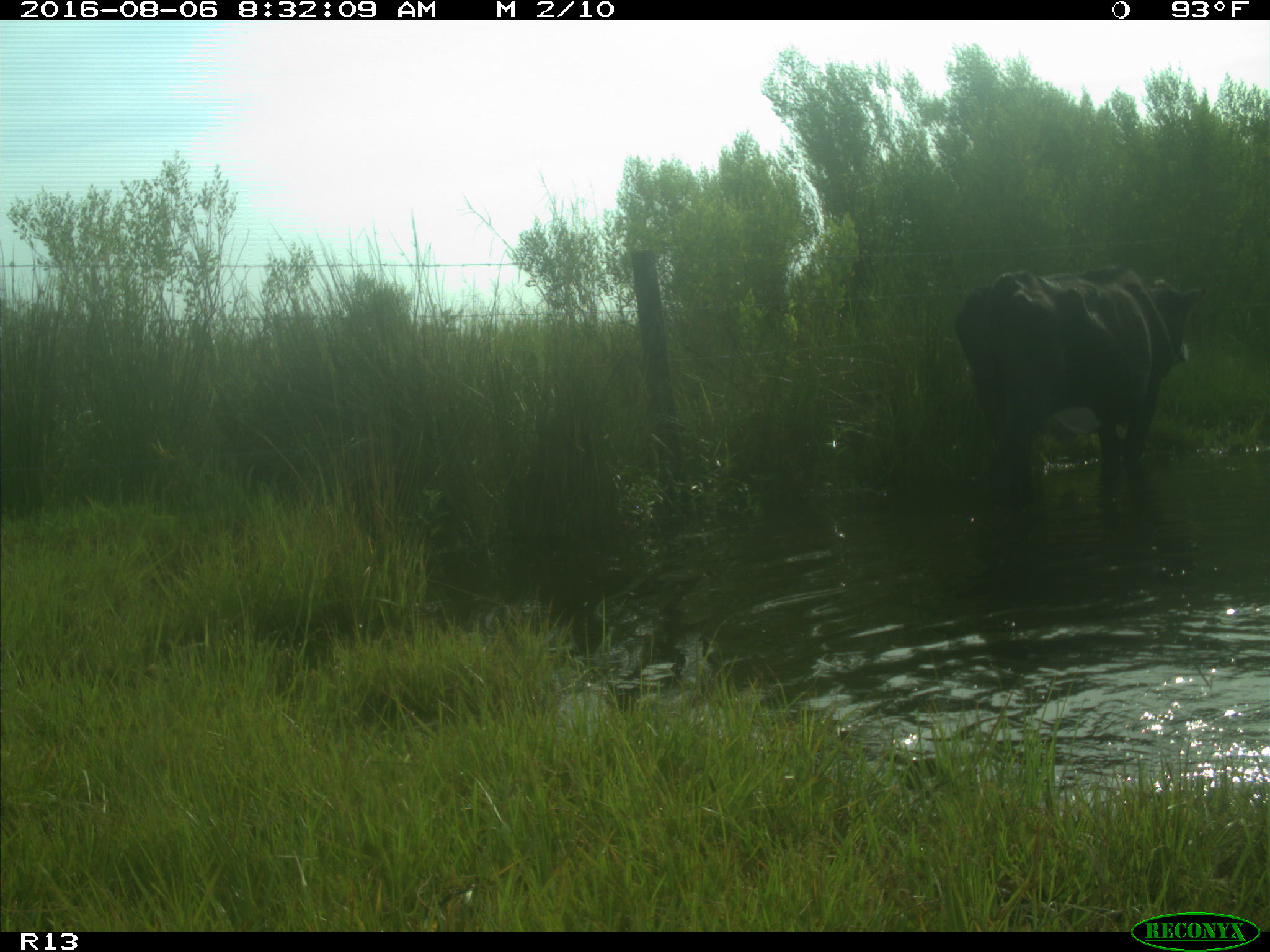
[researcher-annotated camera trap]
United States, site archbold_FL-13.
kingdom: Animalia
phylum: Chordata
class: Mammalia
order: Artiodactyla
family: Bovidae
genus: Bos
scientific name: Bos taurus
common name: domestic cow